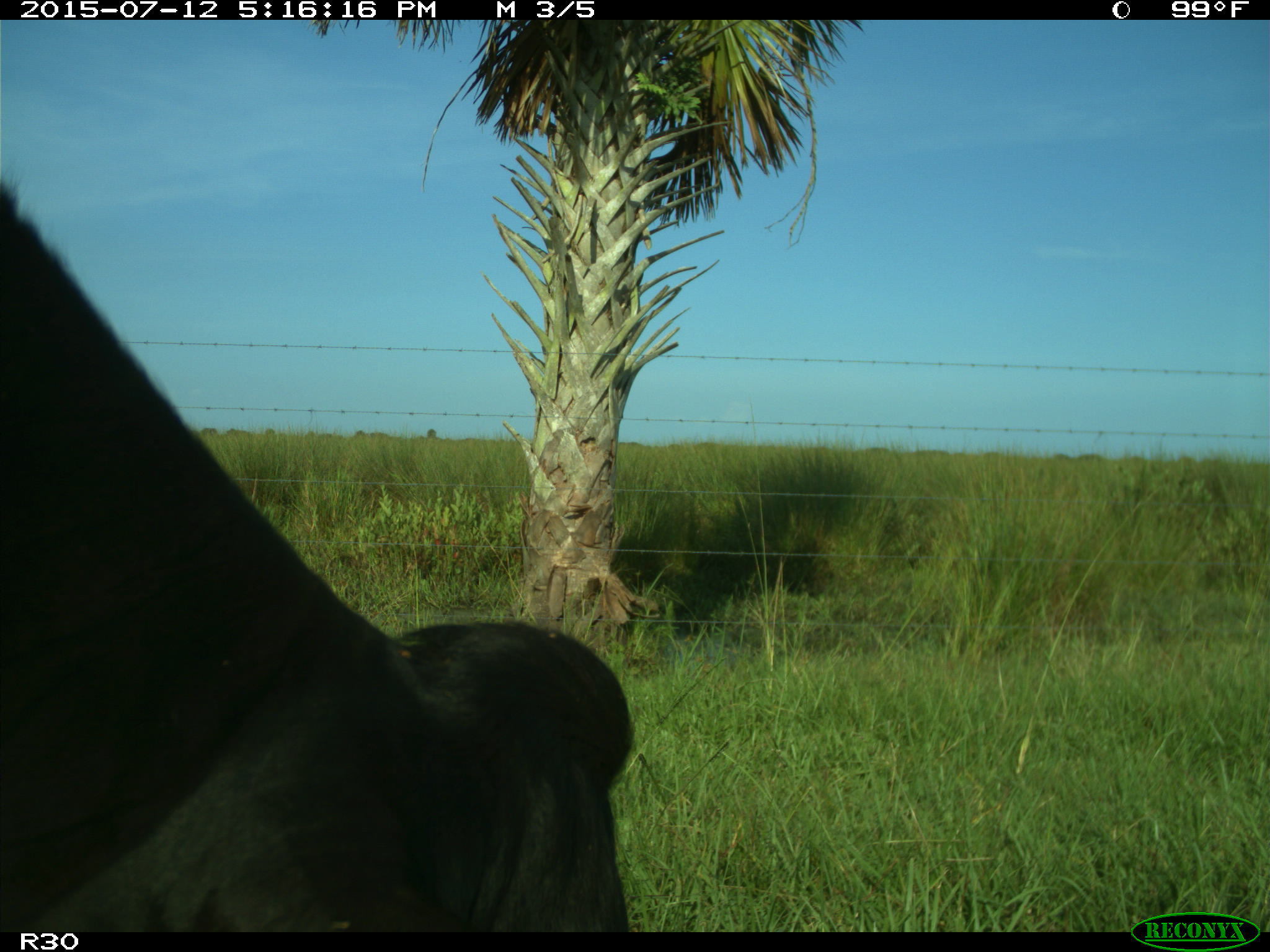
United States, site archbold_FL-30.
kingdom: Animalia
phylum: Chordata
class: Mammalia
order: Artiodactyla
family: Bovidae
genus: Bos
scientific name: Bos taurus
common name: domestic cow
Bos taurus (domestic cow).